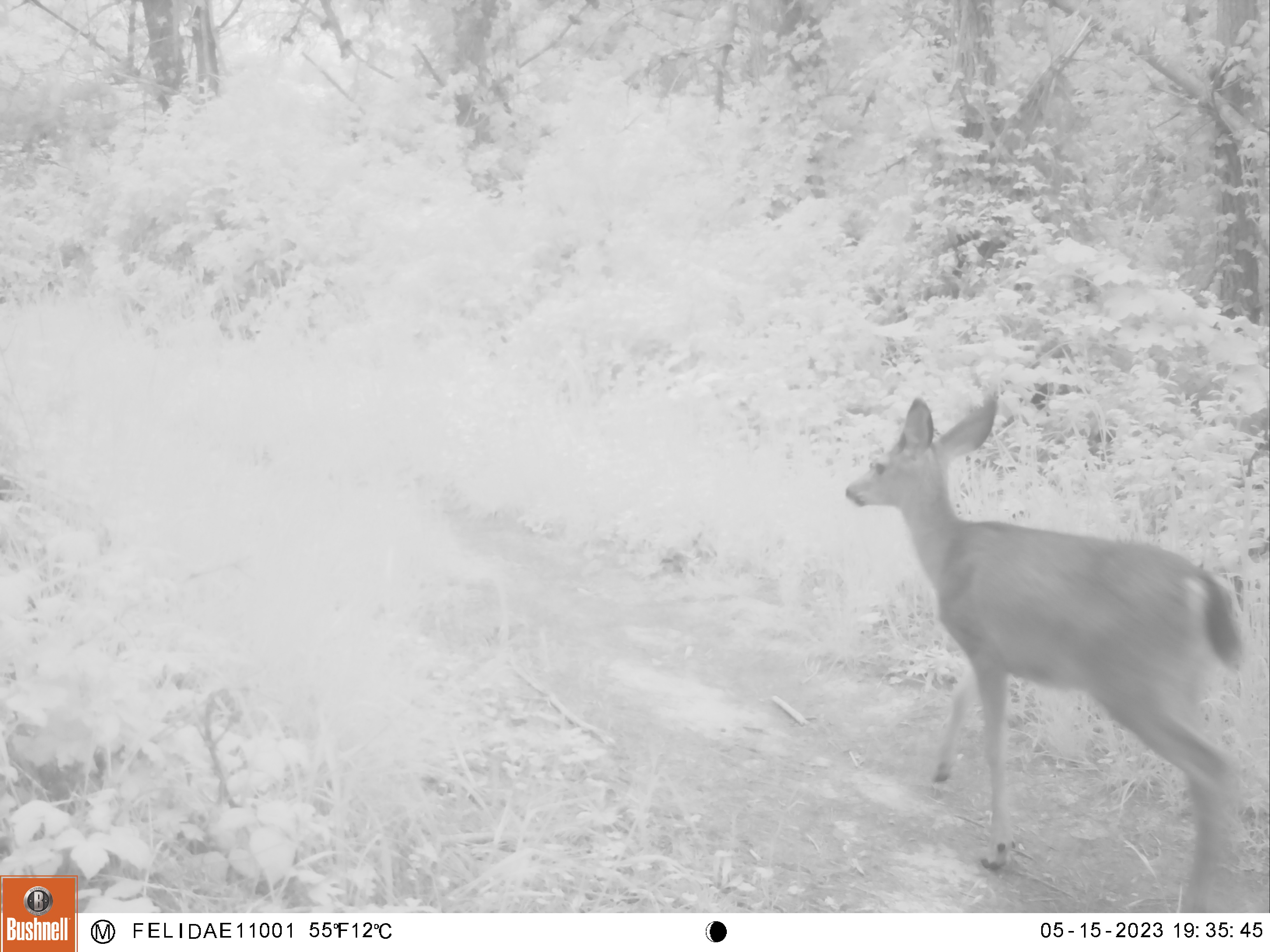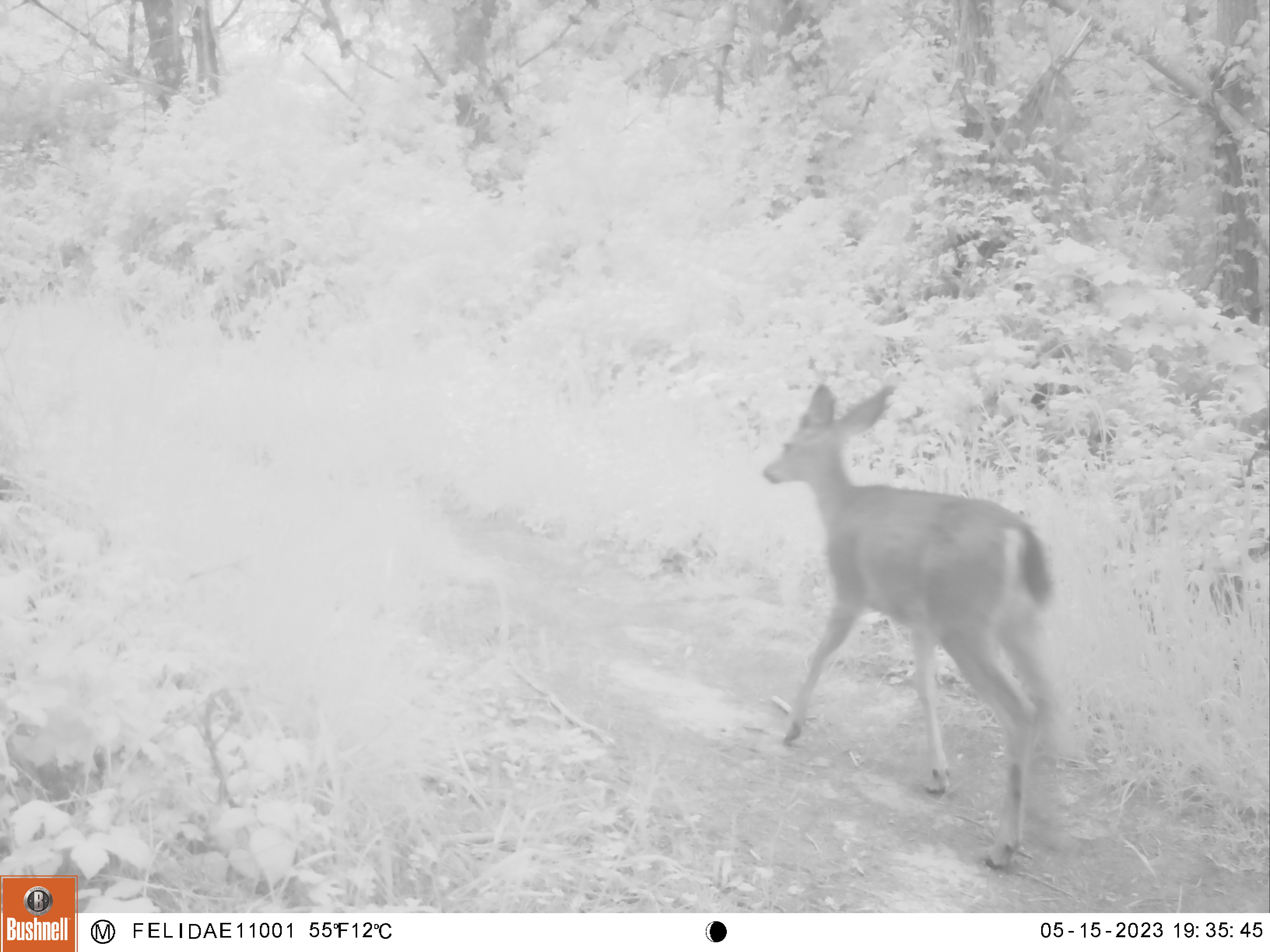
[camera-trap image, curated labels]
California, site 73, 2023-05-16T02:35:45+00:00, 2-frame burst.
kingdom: Animalia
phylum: Chordata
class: Mammalia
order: Artiodactyla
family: Cervidae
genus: Odocoileus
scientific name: Odocoileus hemionus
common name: mule deer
Mule deer (Odocoileus hemionus).